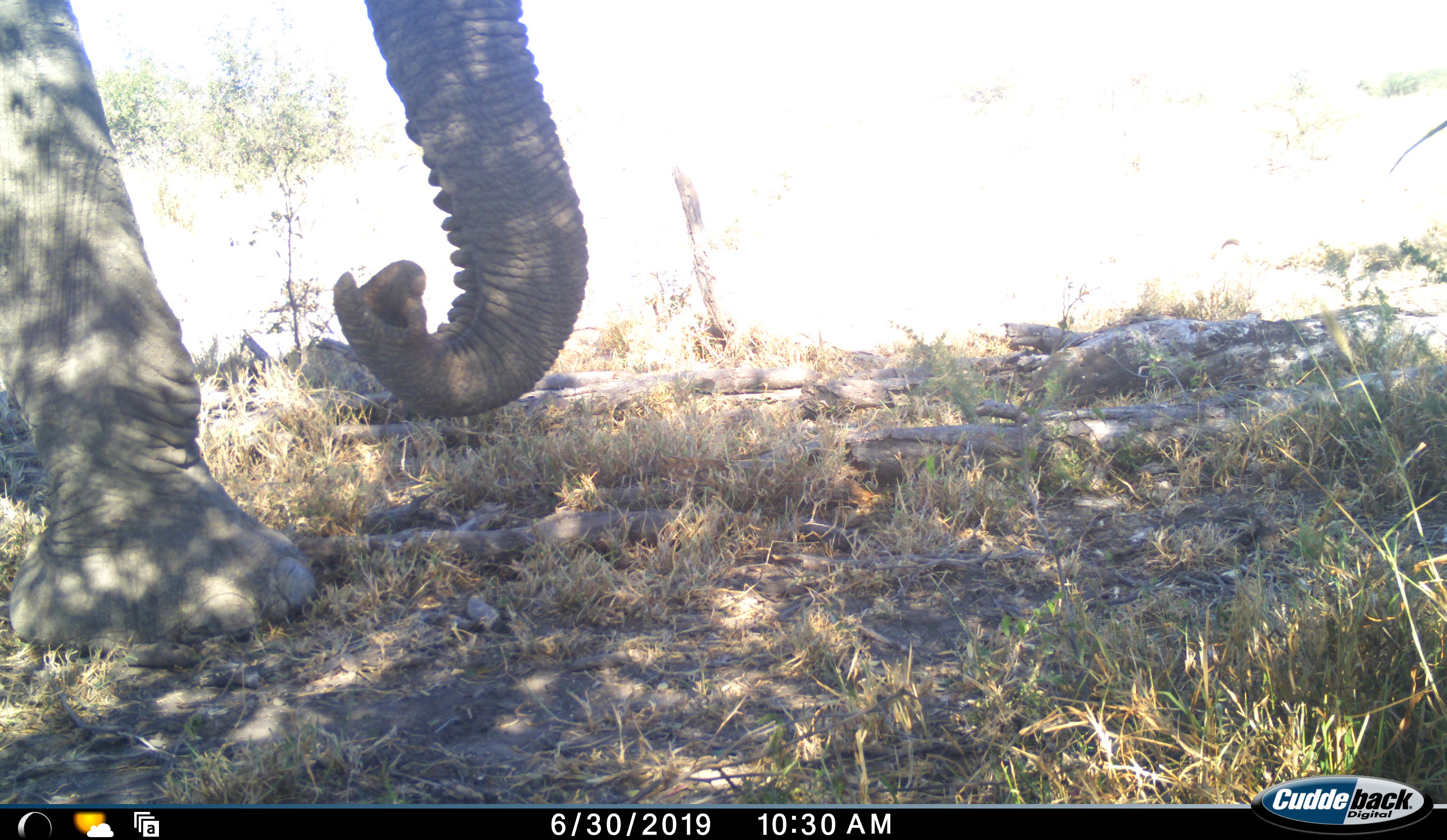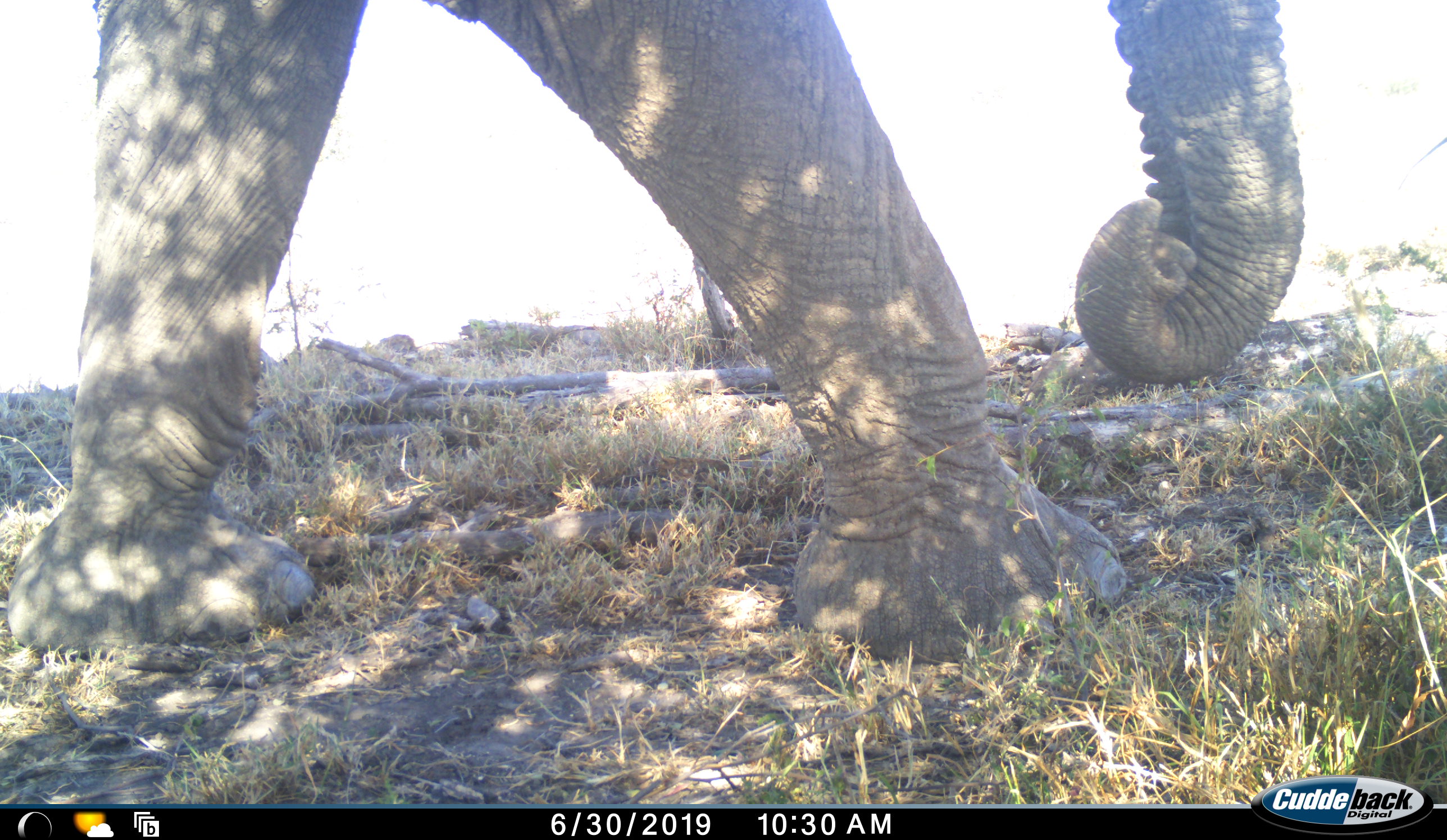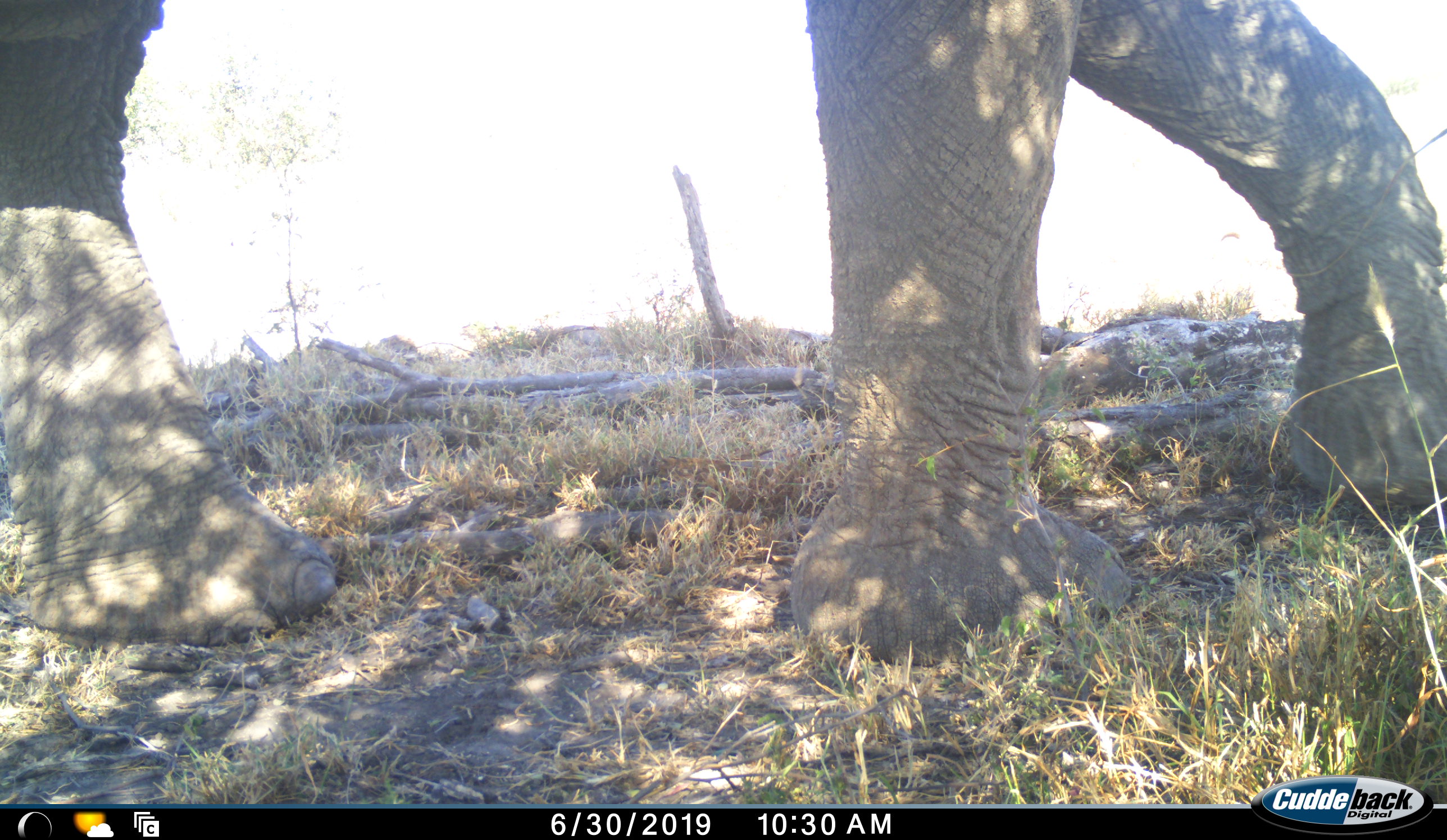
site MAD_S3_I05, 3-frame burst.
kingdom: Animalia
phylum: Chordata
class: Mammalia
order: Proboscidea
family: Elephantidae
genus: Loxodonta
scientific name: Loxodonta africana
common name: african bush elephant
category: elephant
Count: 1.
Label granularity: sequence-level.